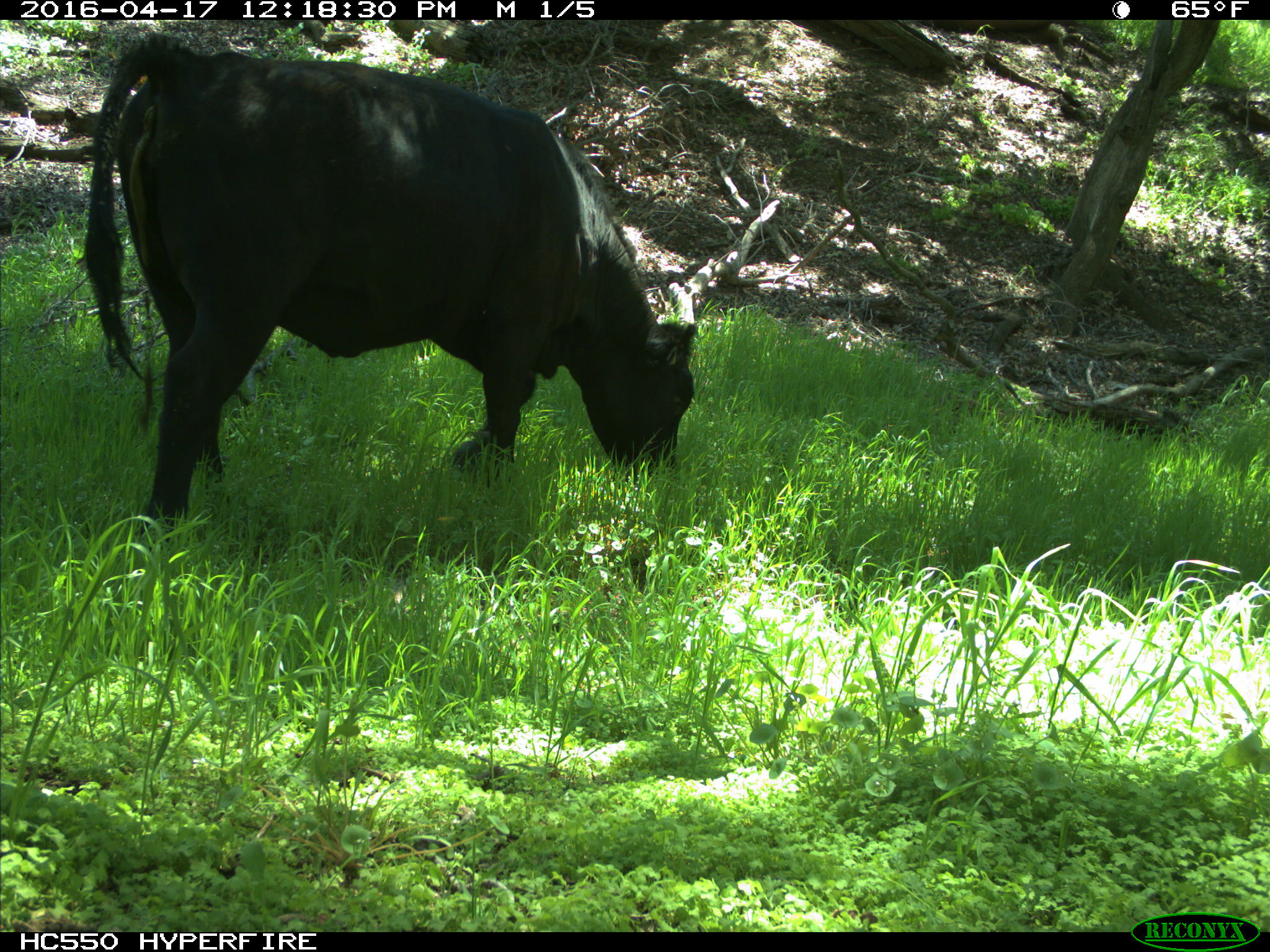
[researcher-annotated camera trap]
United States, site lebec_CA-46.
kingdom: Animalia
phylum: Chordata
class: Mammalia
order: Artiodactyla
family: Bovidae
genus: Bos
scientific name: Bos taurus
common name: domestic cow